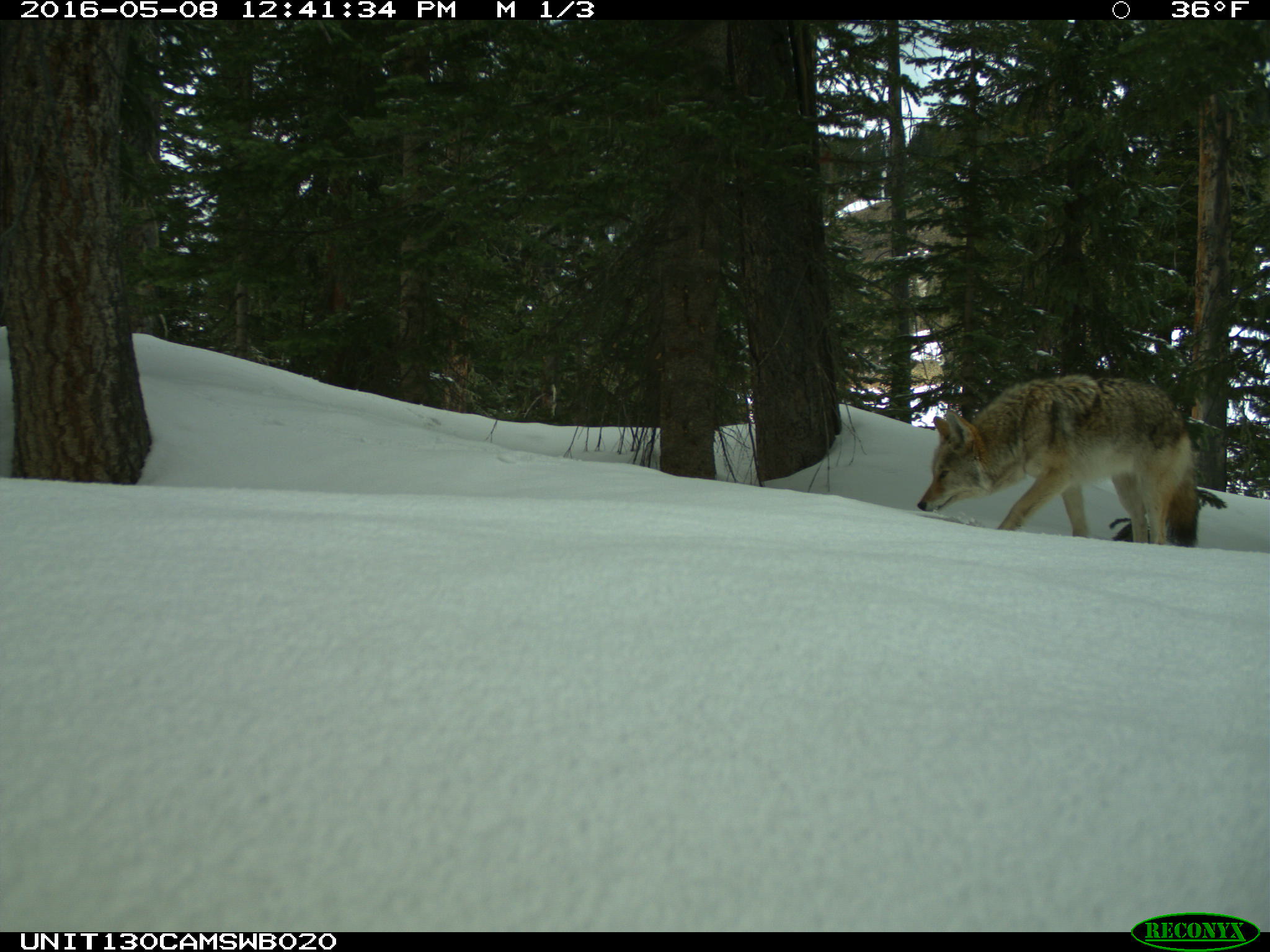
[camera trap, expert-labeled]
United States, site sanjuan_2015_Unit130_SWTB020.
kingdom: Animalia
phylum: Chordata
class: Mammalia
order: Carnivora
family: Canidae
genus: Canis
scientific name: Canis latrans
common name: coyote